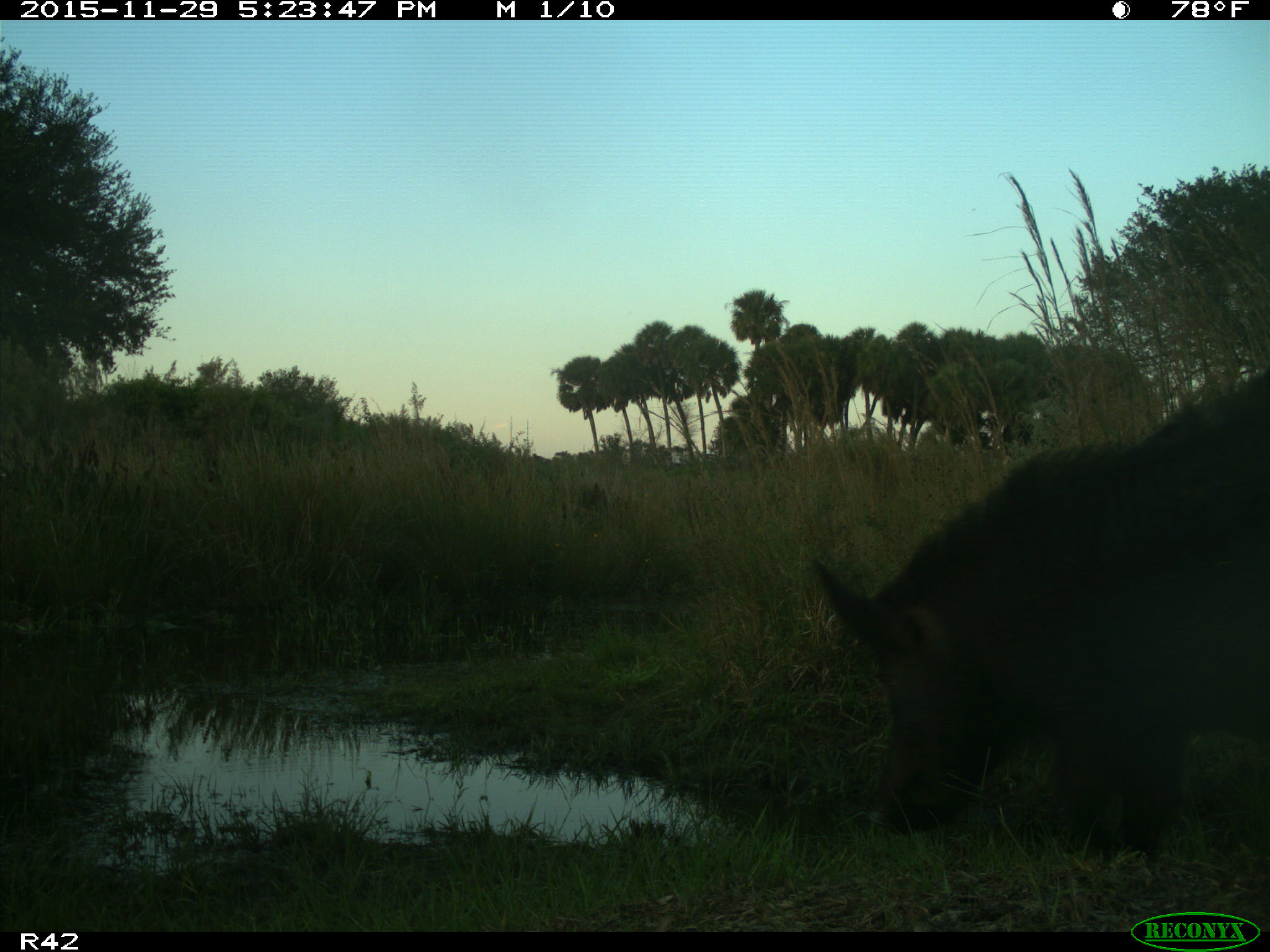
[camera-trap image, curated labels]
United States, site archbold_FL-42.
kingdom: Animalia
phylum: Chordata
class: Mammalia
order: Artiodactyla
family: Suidae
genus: Sus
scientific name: Sus scrofa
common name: wild boar